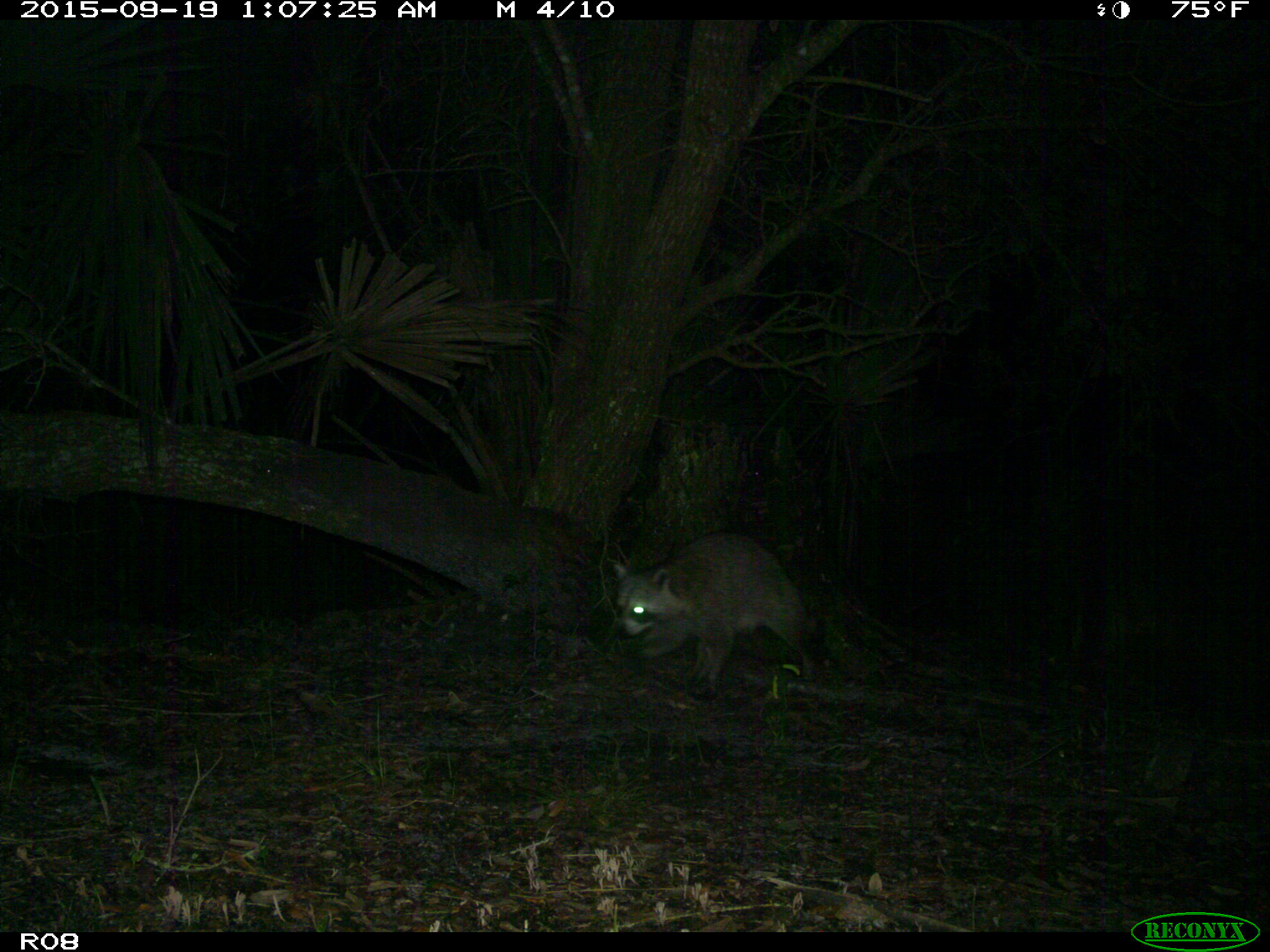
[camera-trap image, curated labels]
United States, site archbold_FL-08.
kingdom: Animalia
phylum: Chordata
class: Mammalia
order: Carnivora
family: Procyonidae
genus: Procyon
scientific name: Procyon lotor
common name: common raccoon